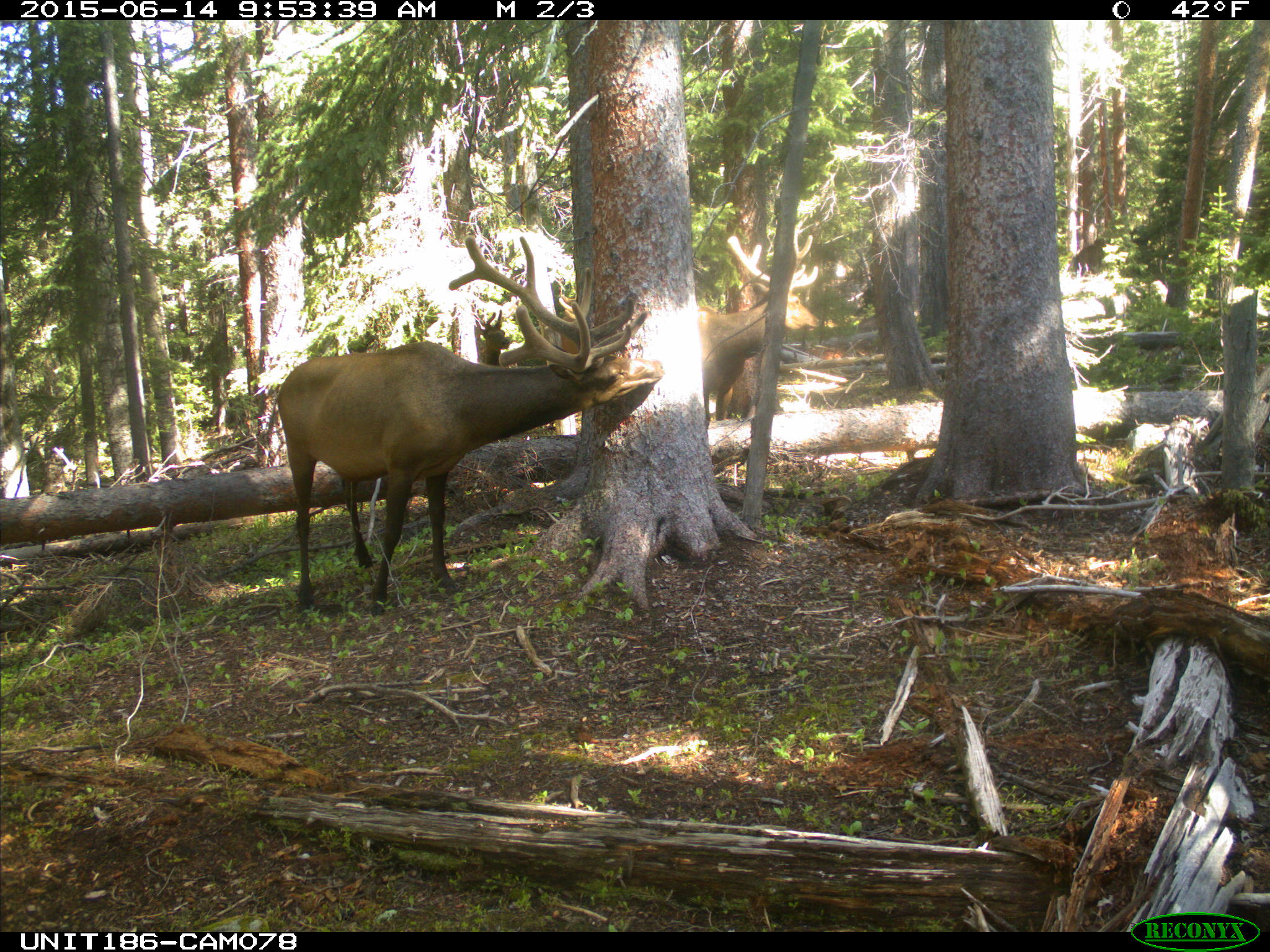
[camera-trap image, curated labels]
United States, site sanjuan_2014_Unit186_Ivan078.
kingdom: Animalia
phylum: Chordata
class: Mammalia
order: Artiodactyla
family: Cervidae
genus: Cervus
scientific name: Cervus elaphus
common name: red deer